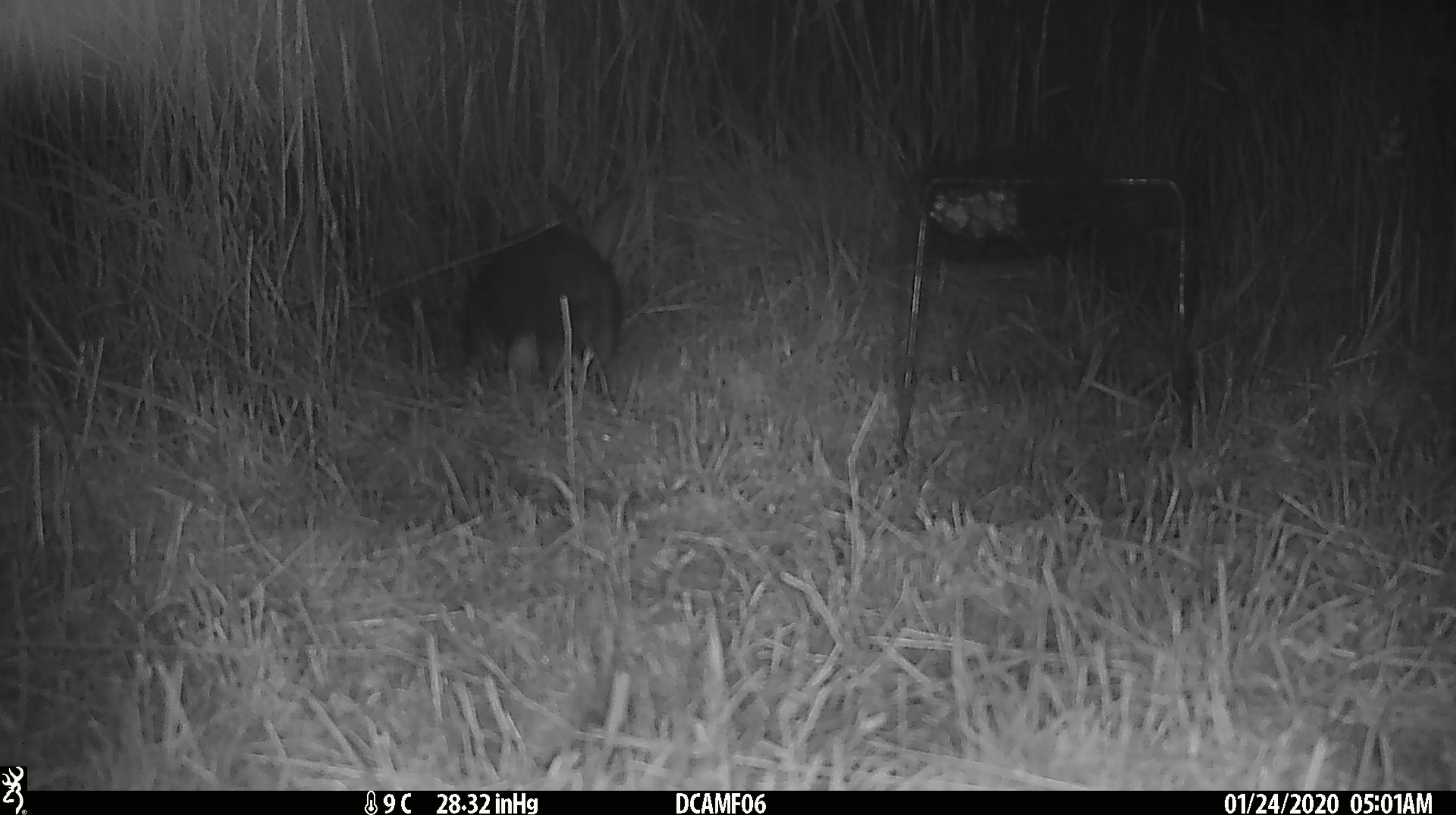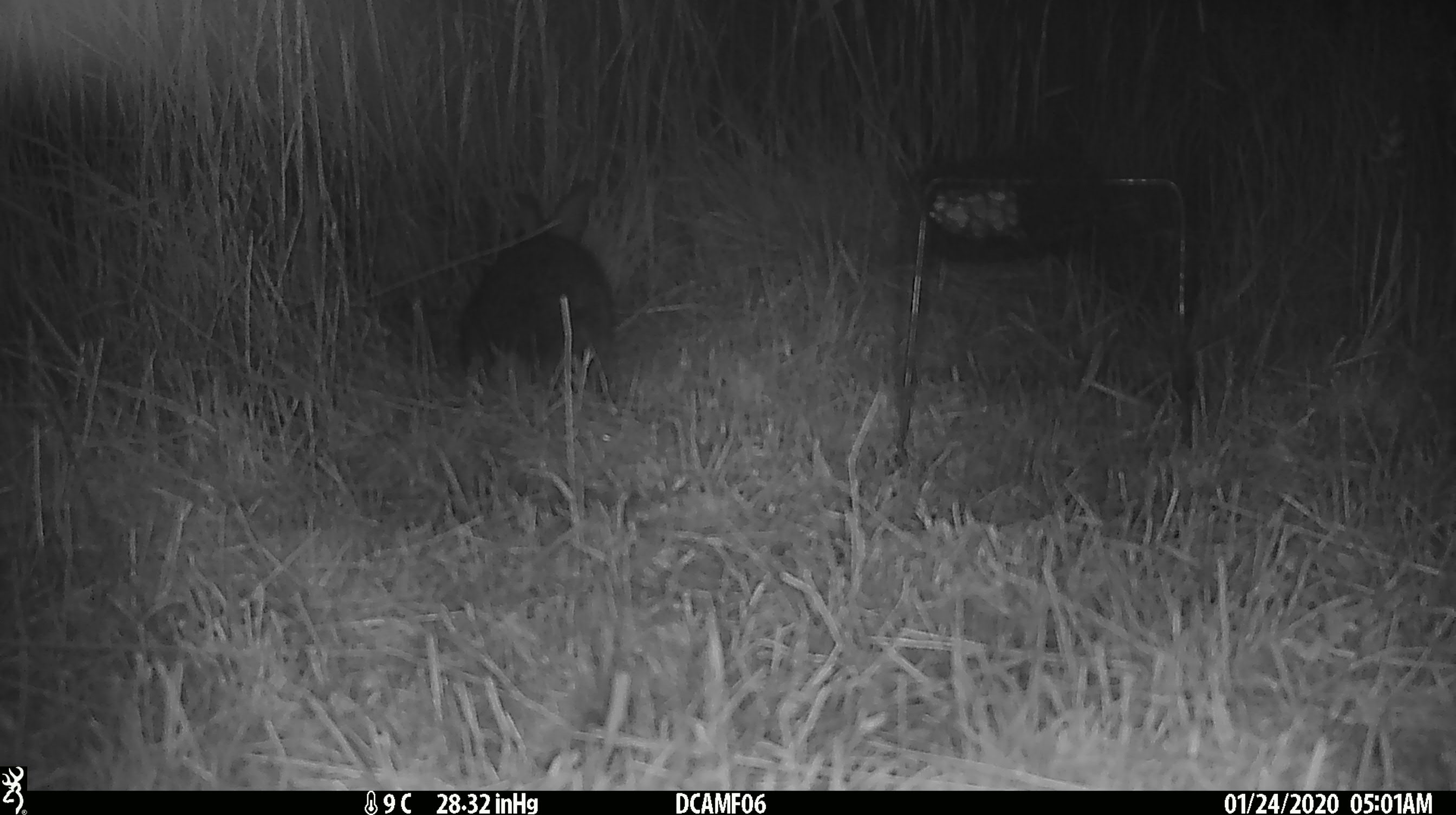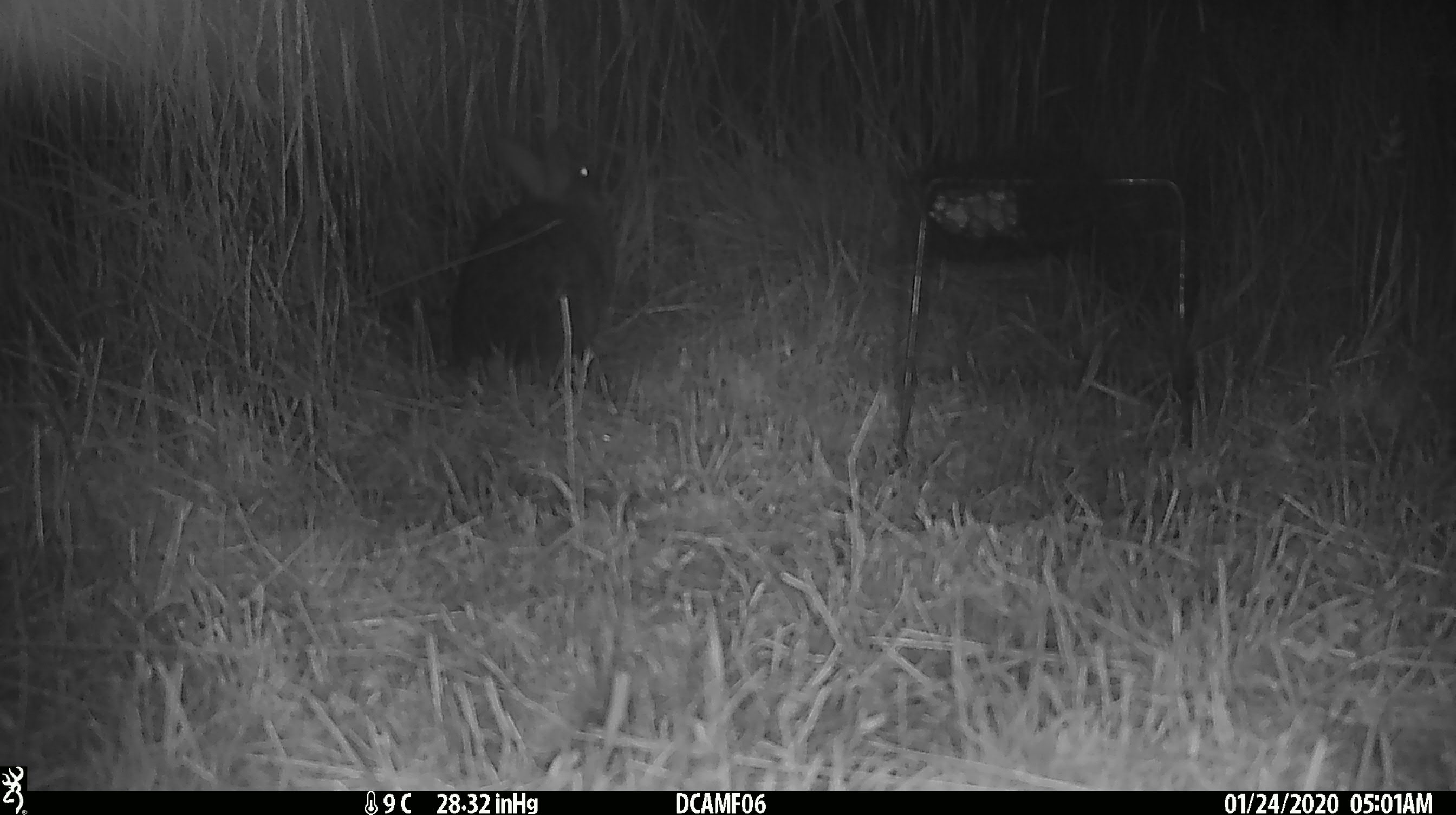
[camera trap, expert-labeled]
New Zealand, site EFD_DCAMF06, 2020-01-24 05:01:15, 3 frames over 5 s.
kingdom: Animalia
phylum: Chordata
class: Mammalia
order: Lagomorpha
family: Leporidae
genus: Oryctolagus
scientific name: Oryctolagus cuniculus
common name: european rabbit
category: rabbit